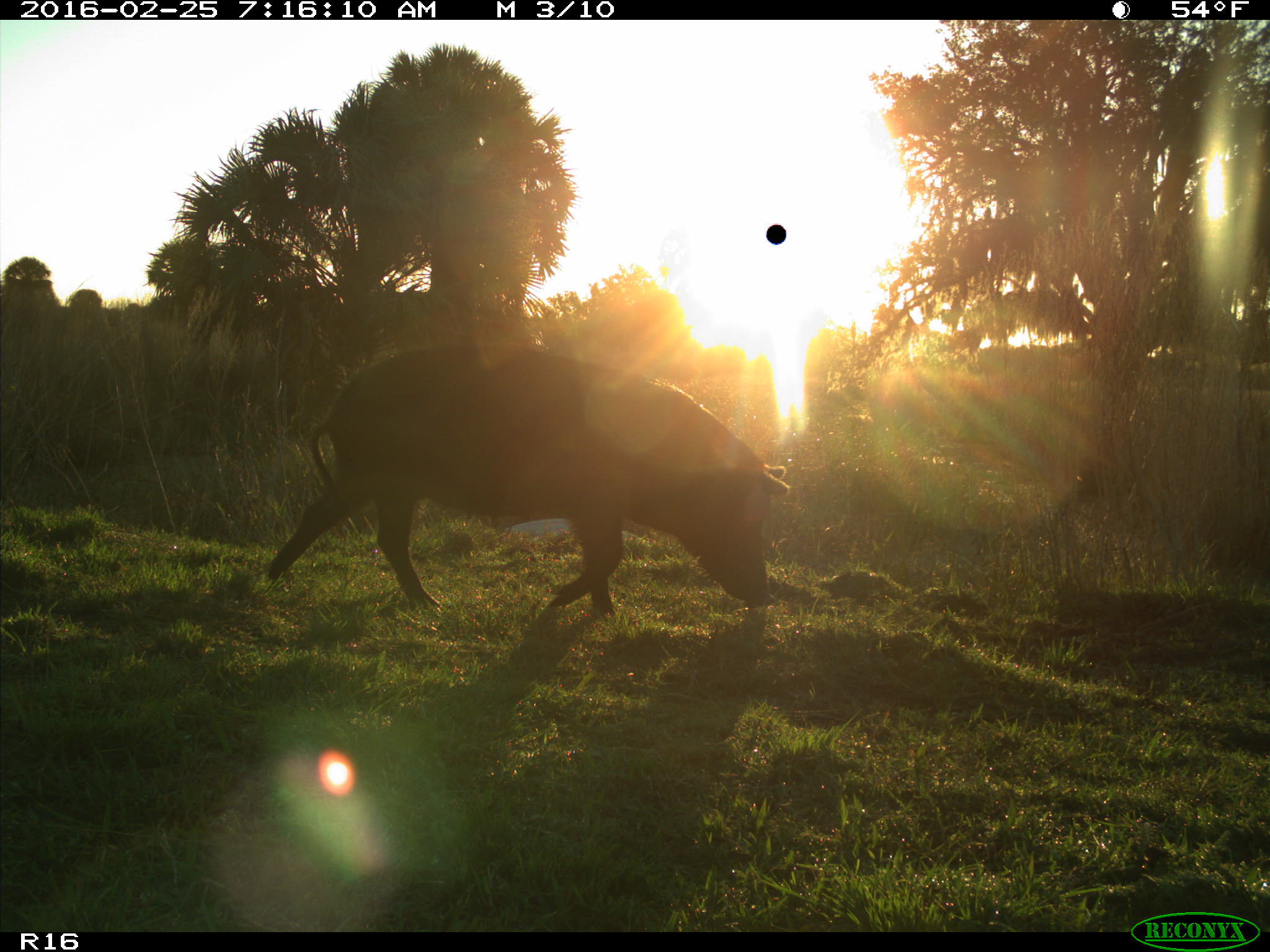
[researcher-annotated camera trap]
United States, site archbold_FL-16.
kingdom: Animalia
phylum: Chordata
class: Mammalia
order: Artiodactyla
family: Suidae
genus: Sus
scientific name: Sus scrofa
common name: wild boar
Sus scrofa (wild boar).